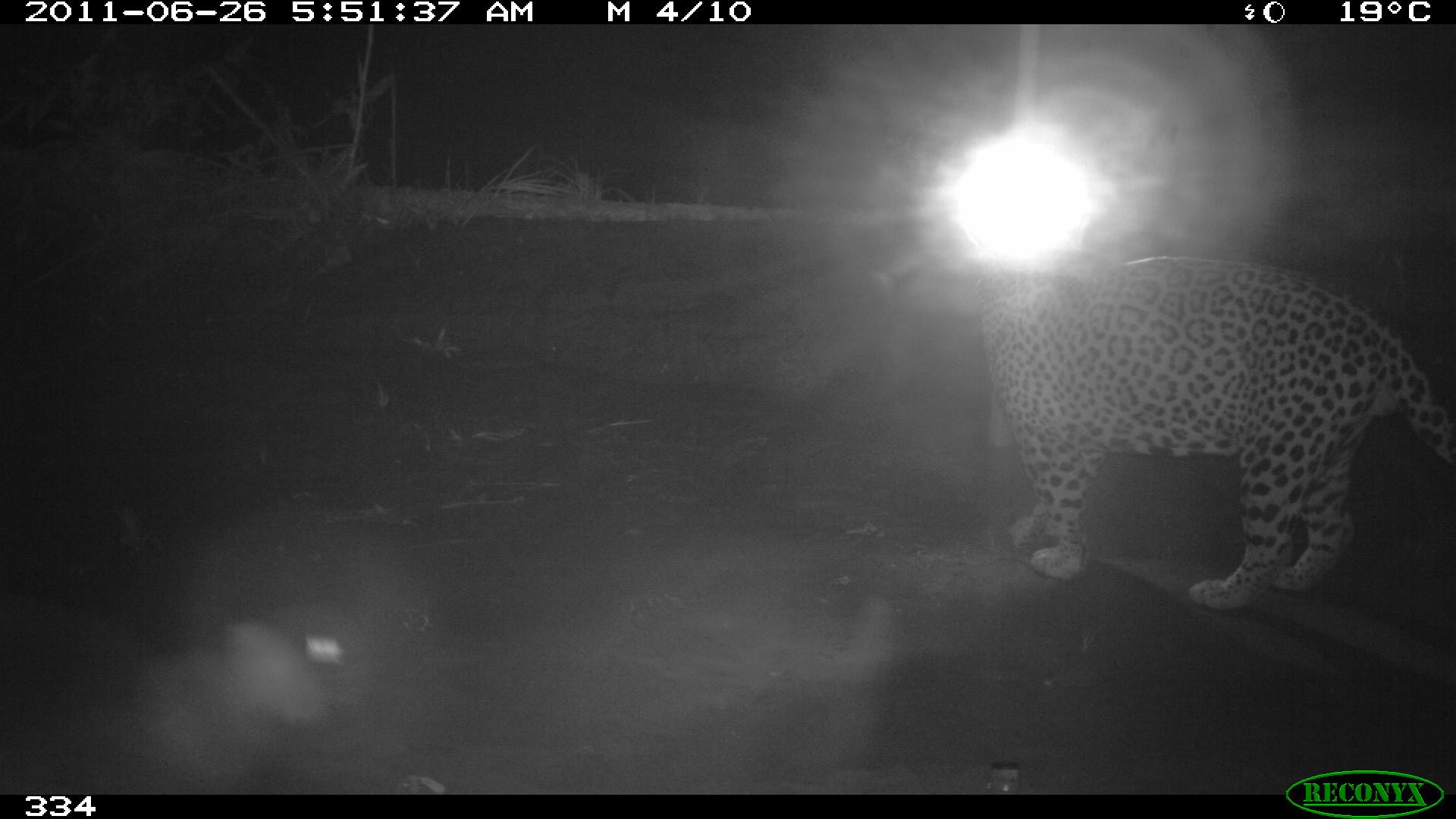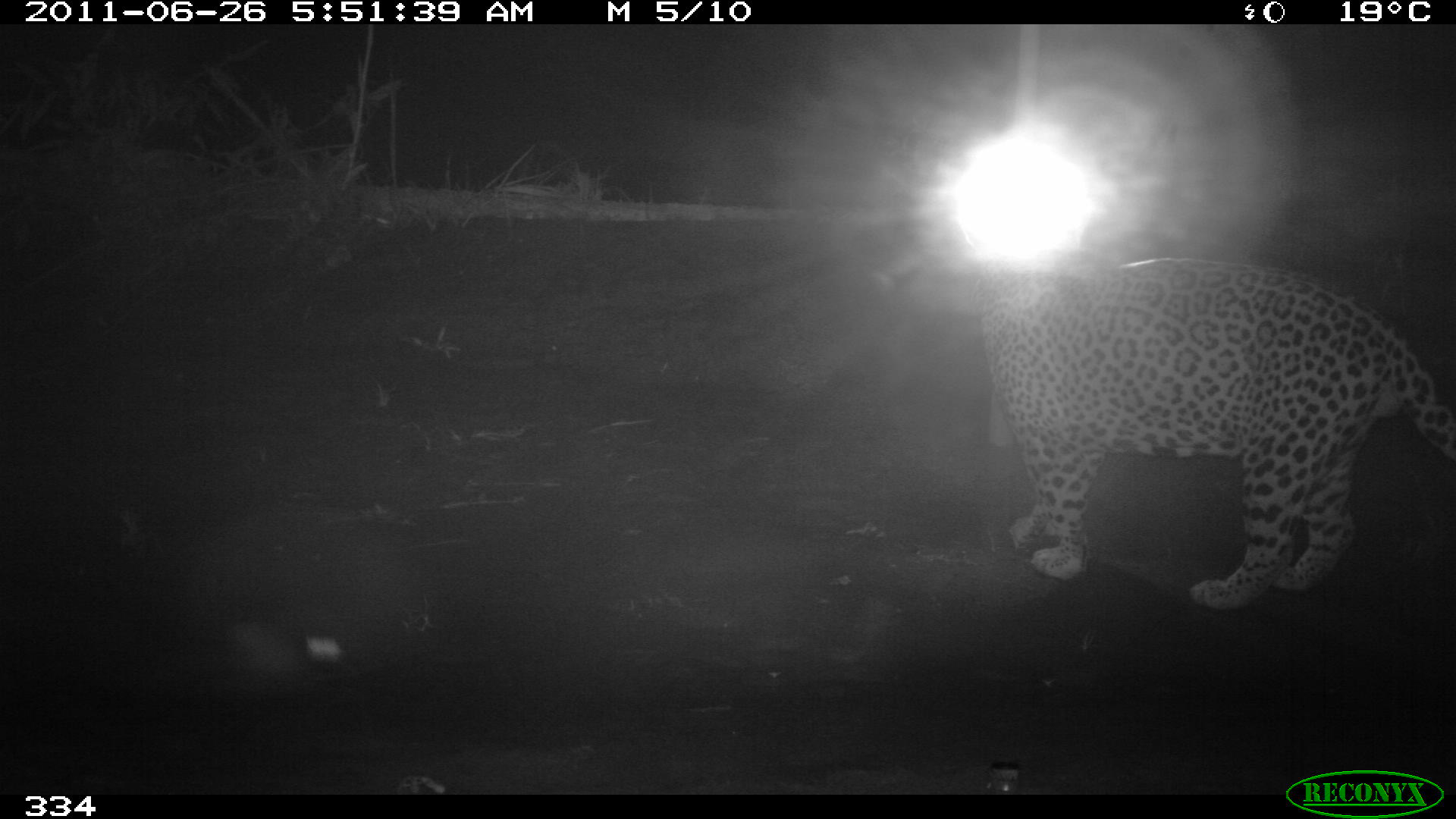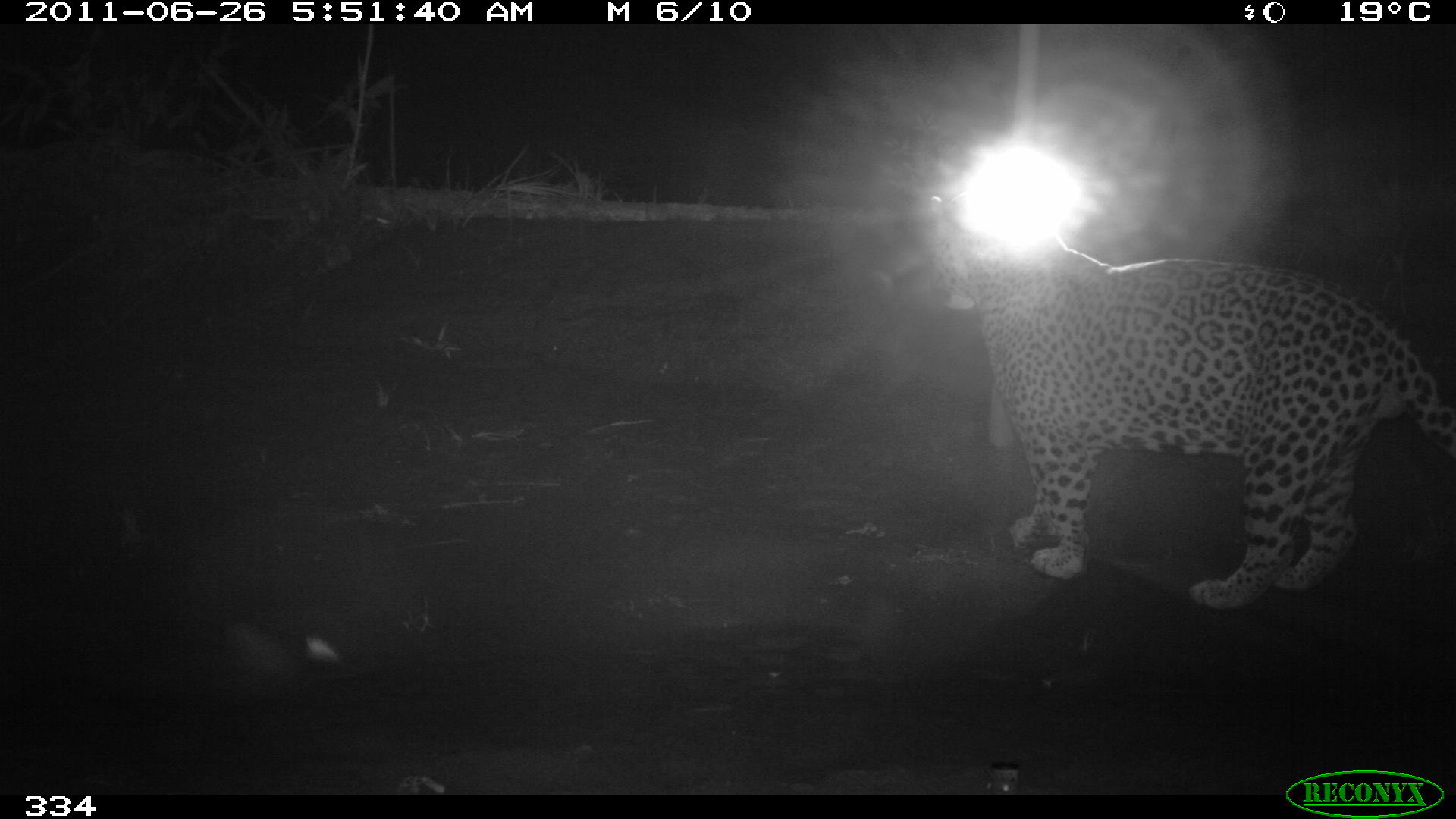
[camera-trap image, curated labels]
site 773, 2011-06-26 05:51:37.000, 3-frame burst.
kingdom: Animalia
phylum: Chordata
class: Mammalia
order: Carnivora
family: Felidae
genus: Panthera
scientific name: Panthera onca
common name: jaguar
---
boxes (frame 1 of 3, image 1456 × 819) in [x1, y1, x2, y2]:
panthera onca: [977, 257, 1454, 610]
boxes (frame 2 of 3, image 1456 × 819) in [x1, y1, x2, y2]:
panthera onca: [974, 258, 1456, 612]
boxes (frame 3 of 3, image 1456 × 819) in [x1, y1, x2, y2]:
panthera onca: [923, 161, 1454, 619]